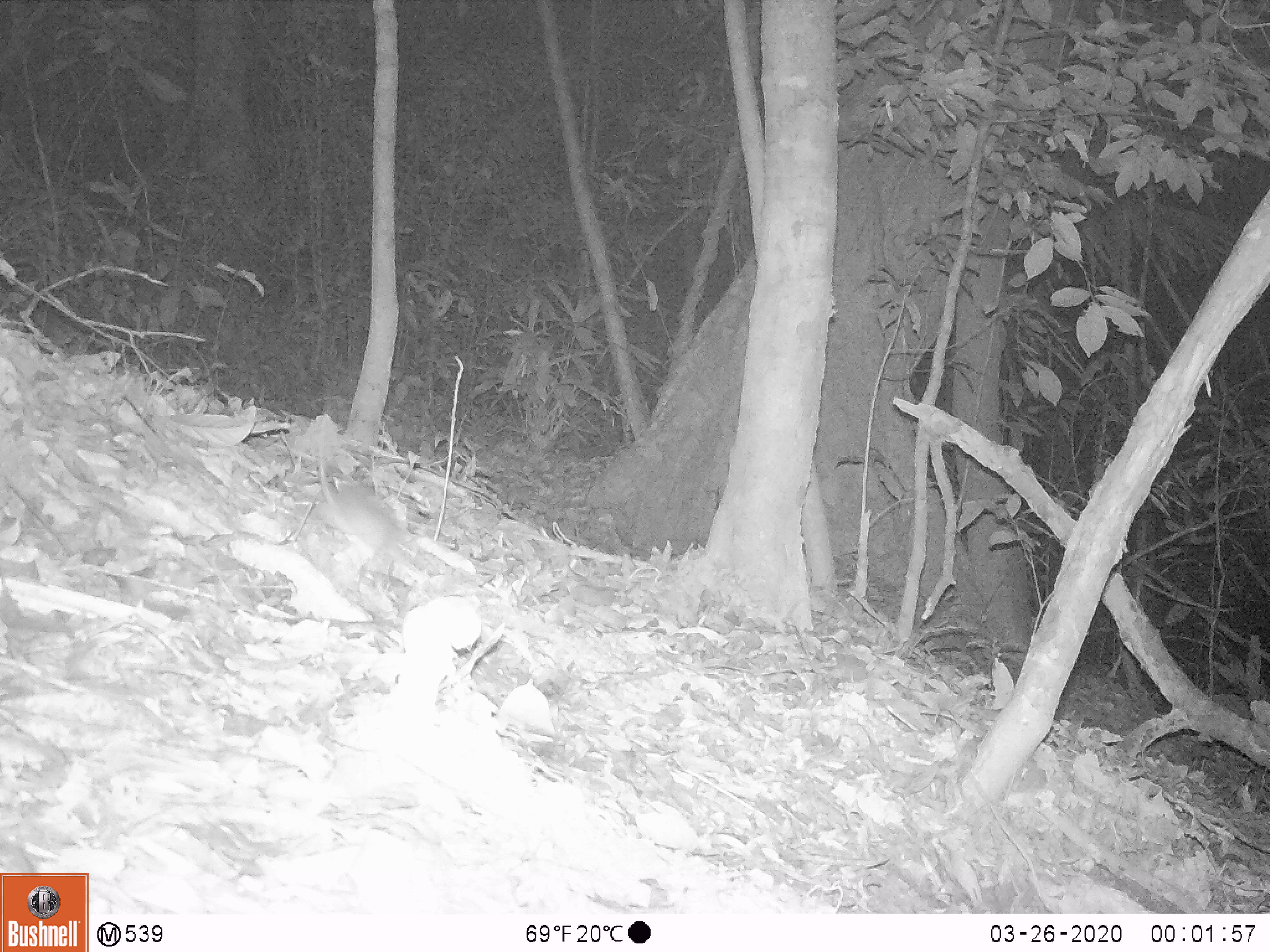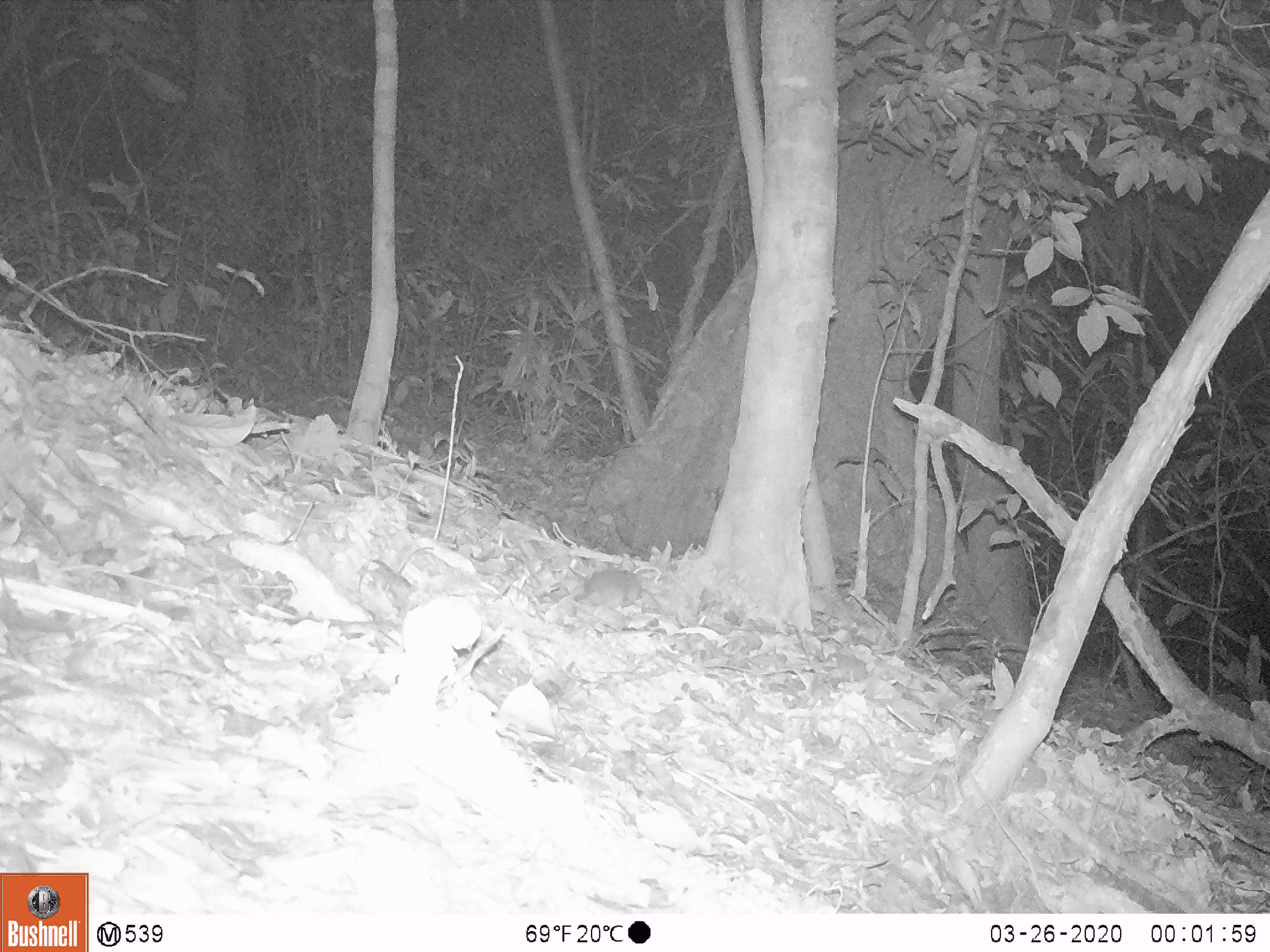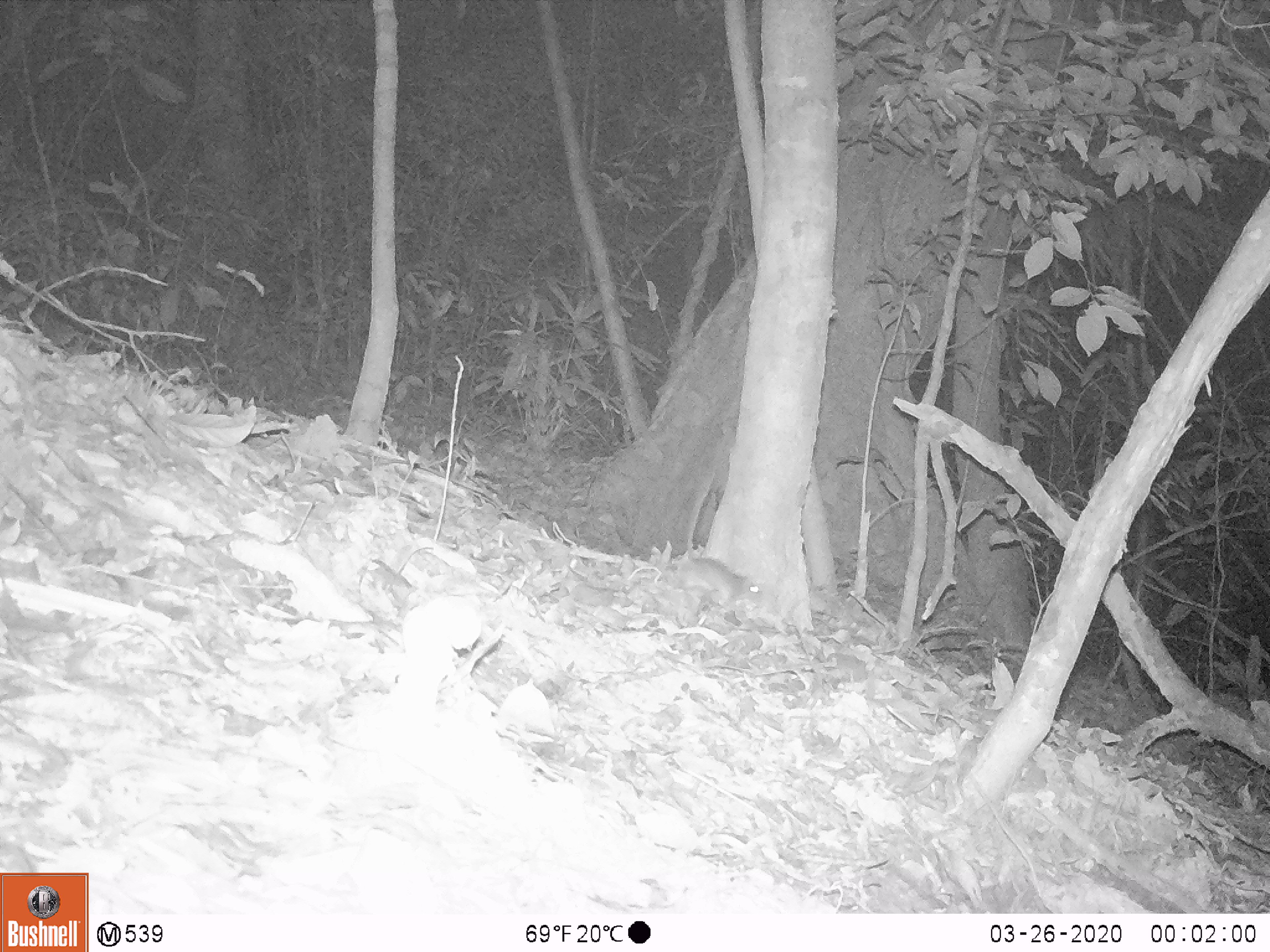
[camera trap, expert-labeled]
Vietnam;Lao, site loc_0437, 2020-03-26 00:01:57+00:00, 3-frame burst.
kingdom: Animalia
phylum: Chordata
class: Mammalia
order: Rodentia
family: Muridae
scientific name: Muridae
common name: old-world mice and rats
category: unidentified murid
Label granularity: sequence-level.